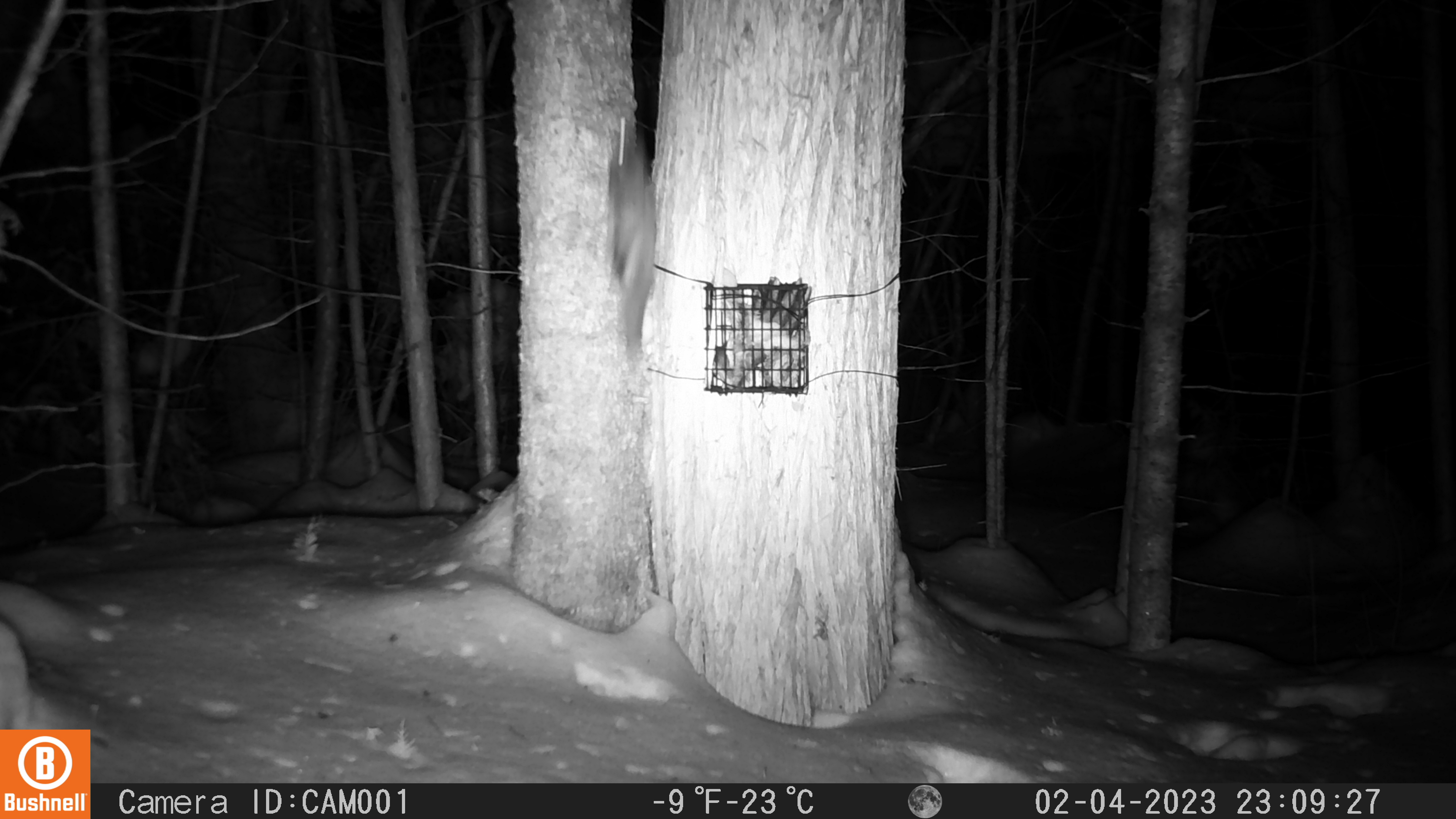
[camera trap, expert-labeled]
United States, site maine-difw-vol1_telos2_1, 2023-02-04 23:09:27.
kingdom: Animalia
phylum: Chordata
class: Mammalia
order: Rodentia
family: Sciuridae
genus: Glaucomys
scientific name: Glaucomys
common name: flying squirrel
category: flying squirrel sp.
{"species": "flying squirrel sp. (flying squirrel) (Glaucomys)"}